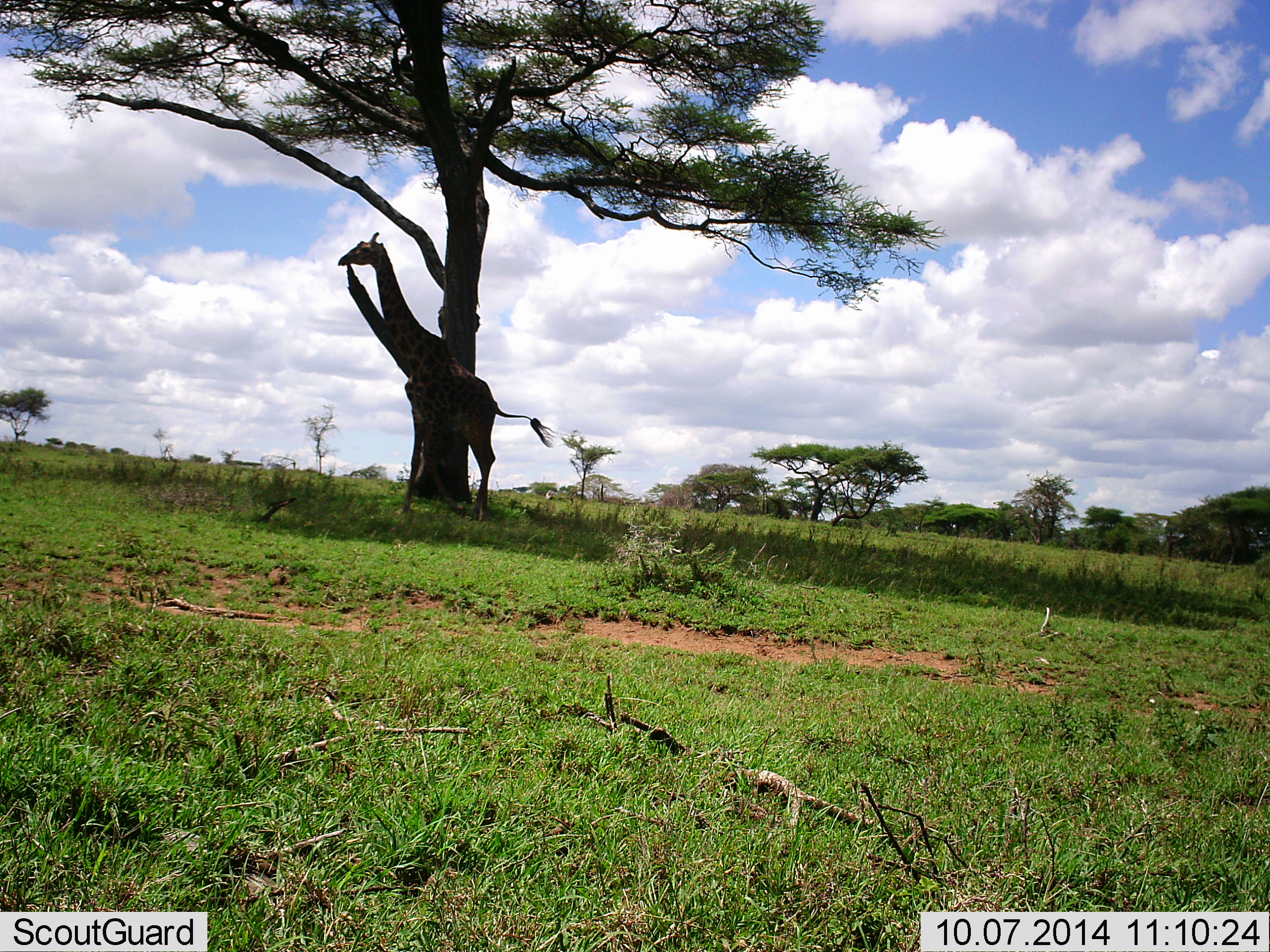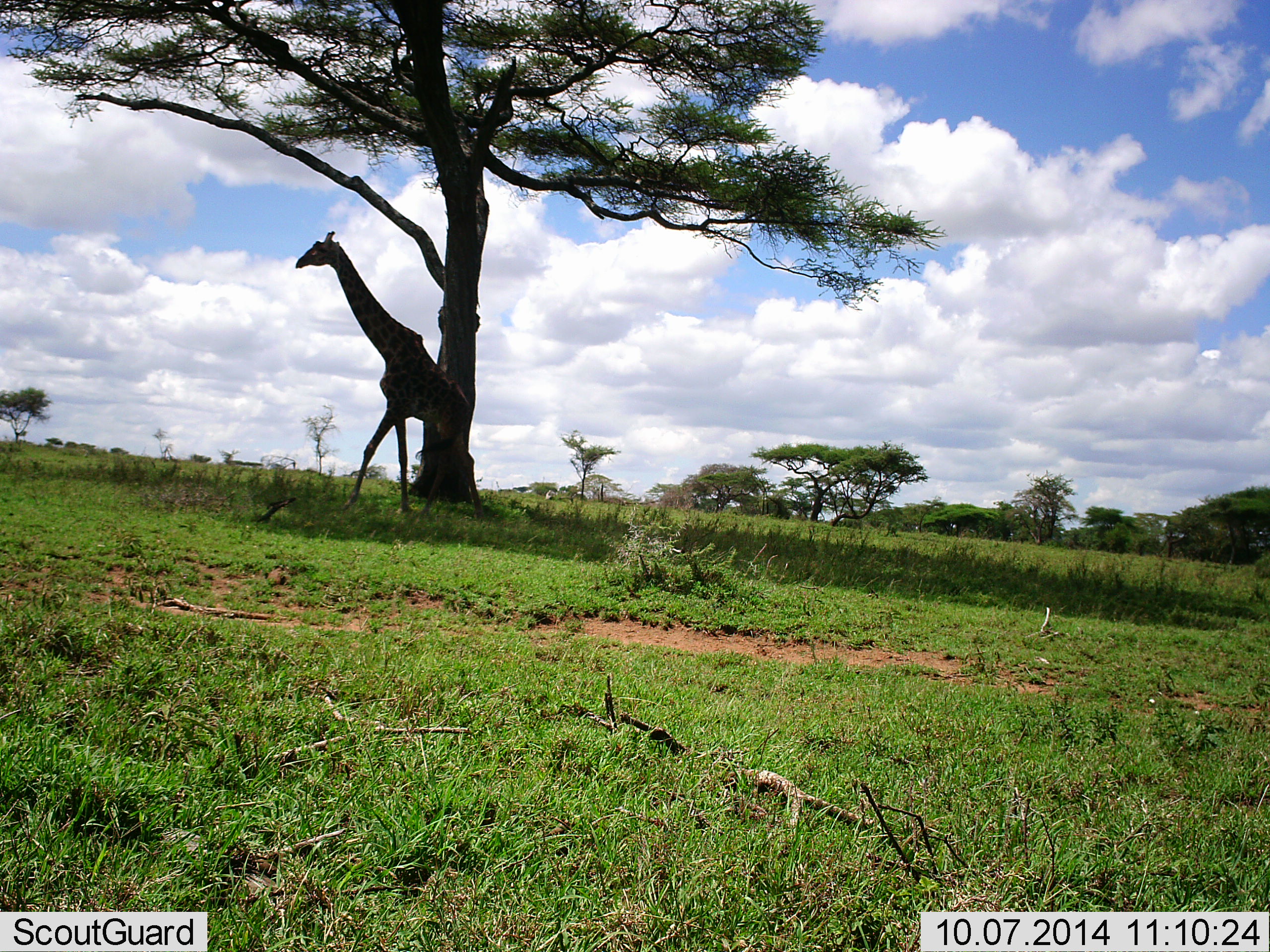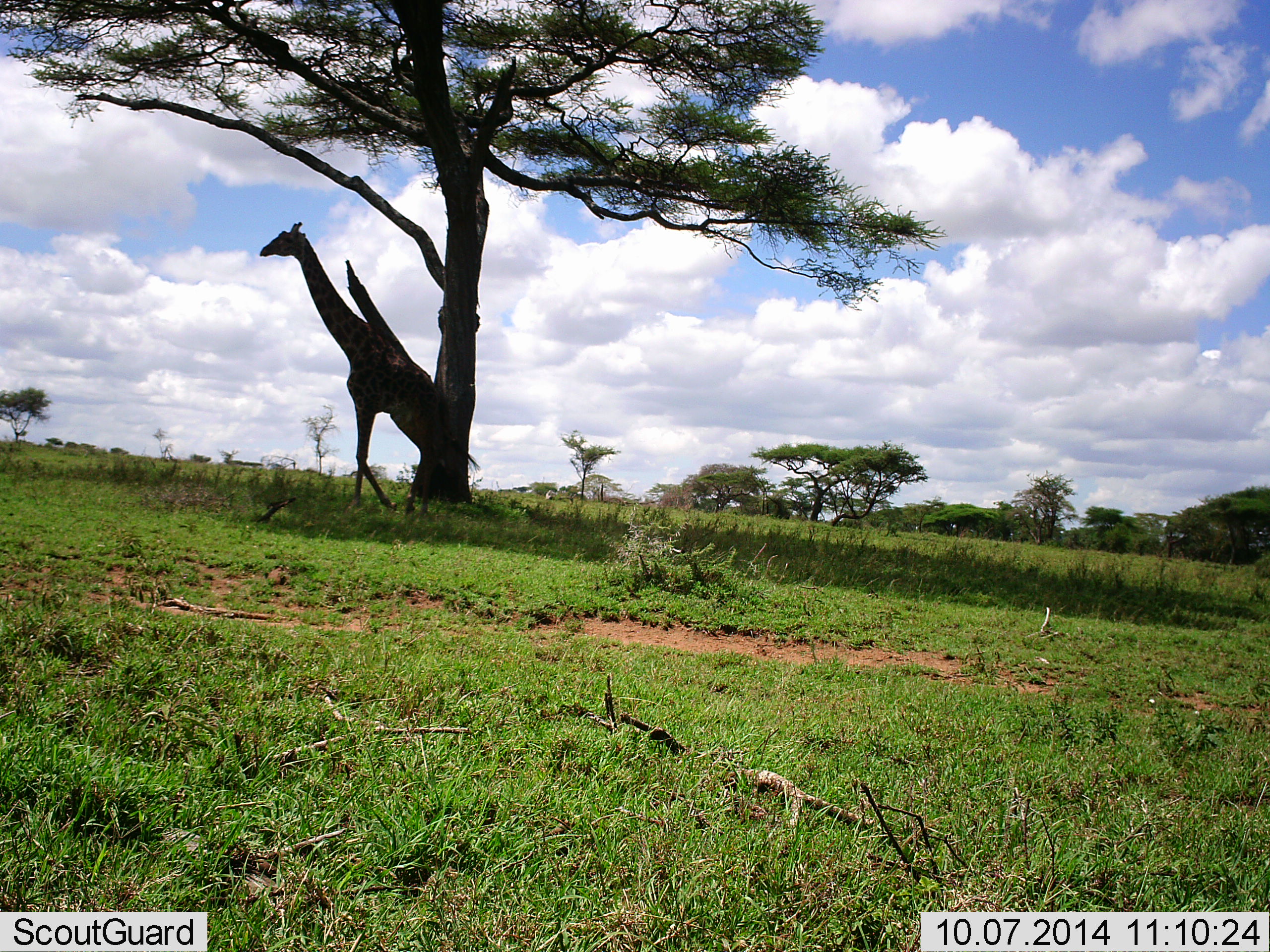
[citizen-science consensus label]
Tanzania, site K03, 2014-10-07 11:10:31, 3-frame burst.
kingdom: Animalia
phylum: Chordata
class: Mammalia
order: Artiodactyla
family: Giraffidae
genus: Giraffa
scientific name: Giraffa camelopardalis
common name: giraffe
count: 1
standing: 30%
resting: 0%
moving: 70%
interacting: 0%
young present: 0%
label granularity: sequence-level